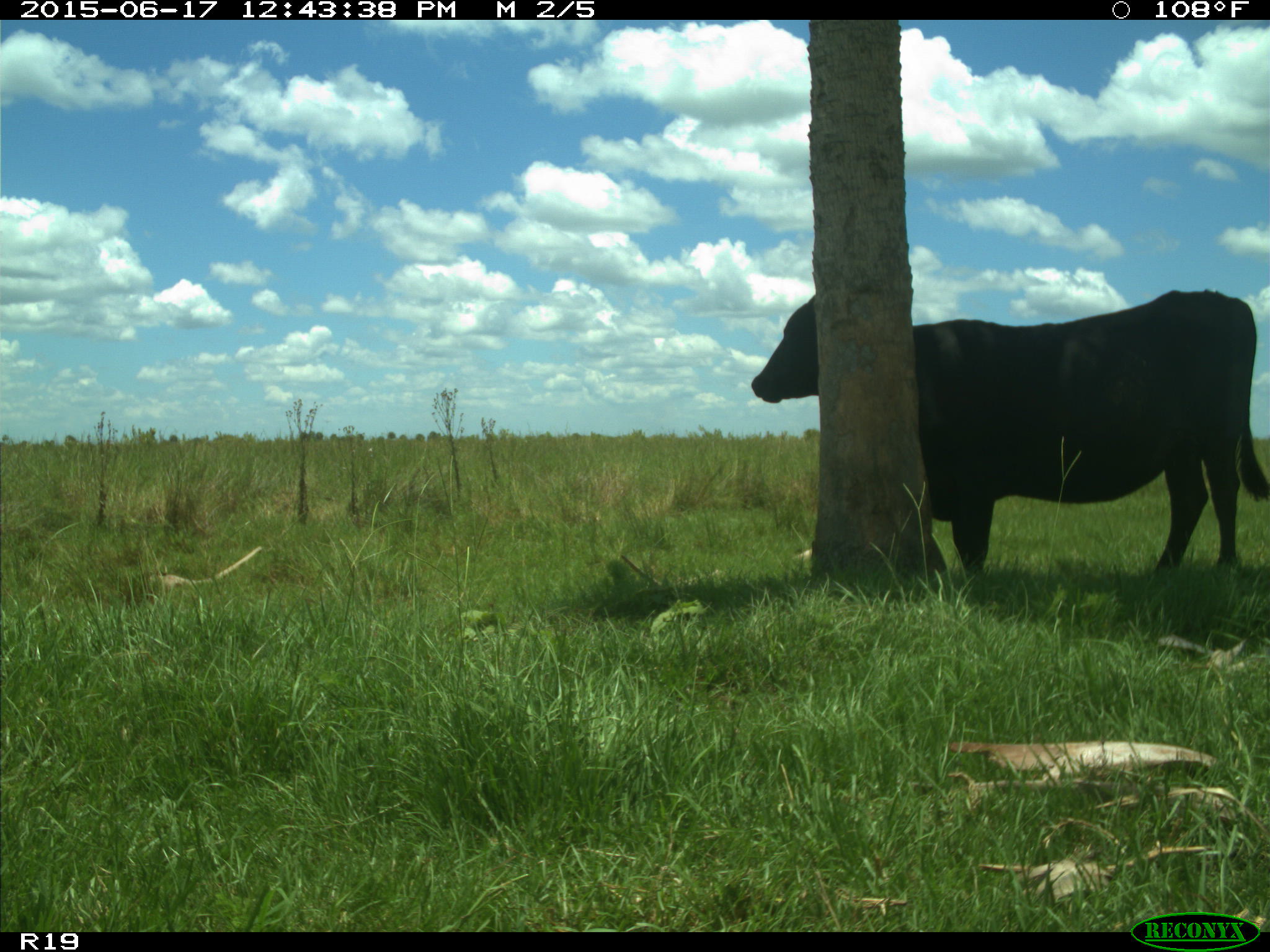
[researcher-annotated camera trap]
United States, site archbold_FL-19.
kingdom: Animalia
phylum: Chordata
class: Mammalia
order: Artiodactyla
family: Bovidae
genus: Bos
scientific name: Bos taurus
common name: domestic cow